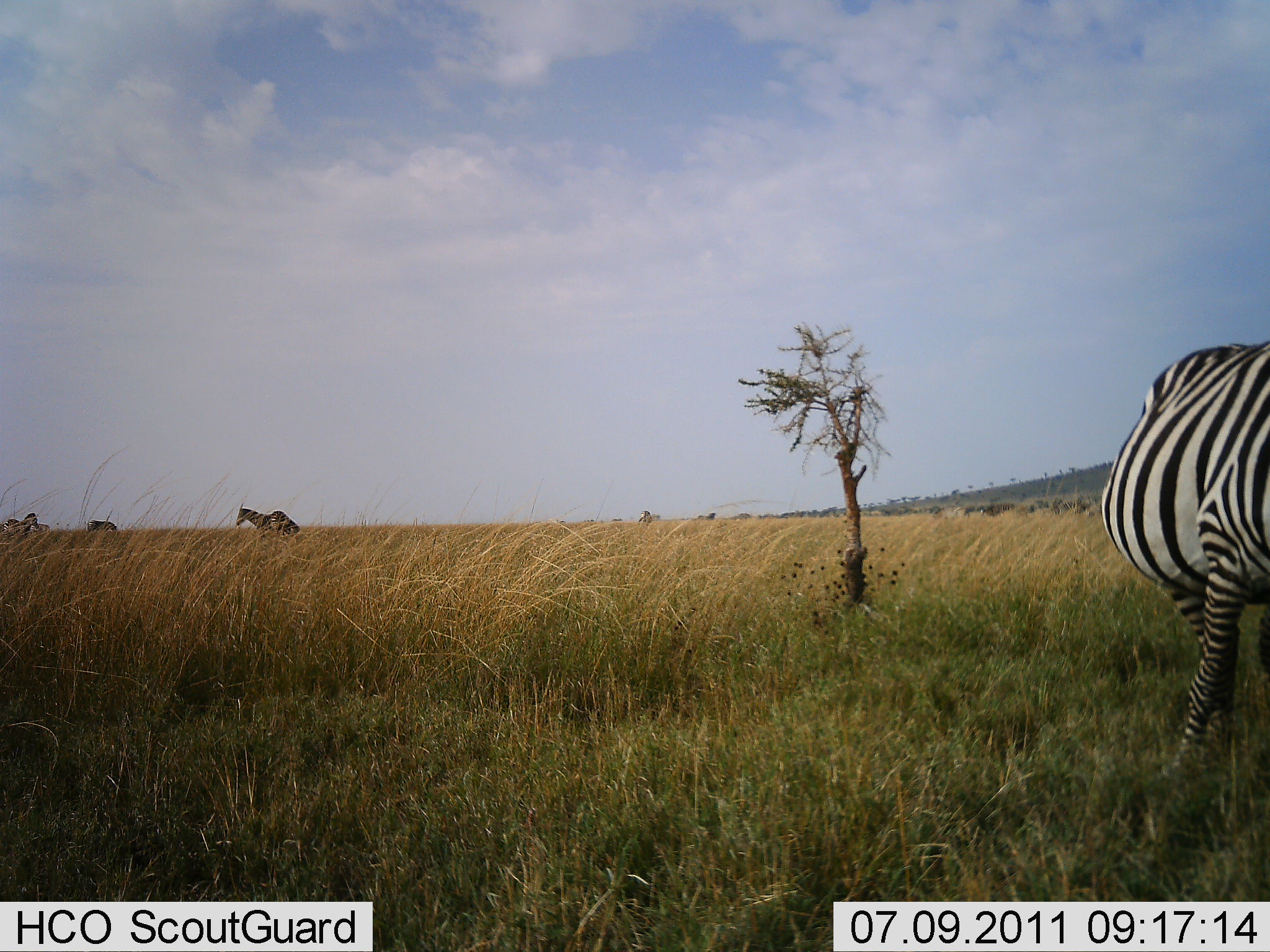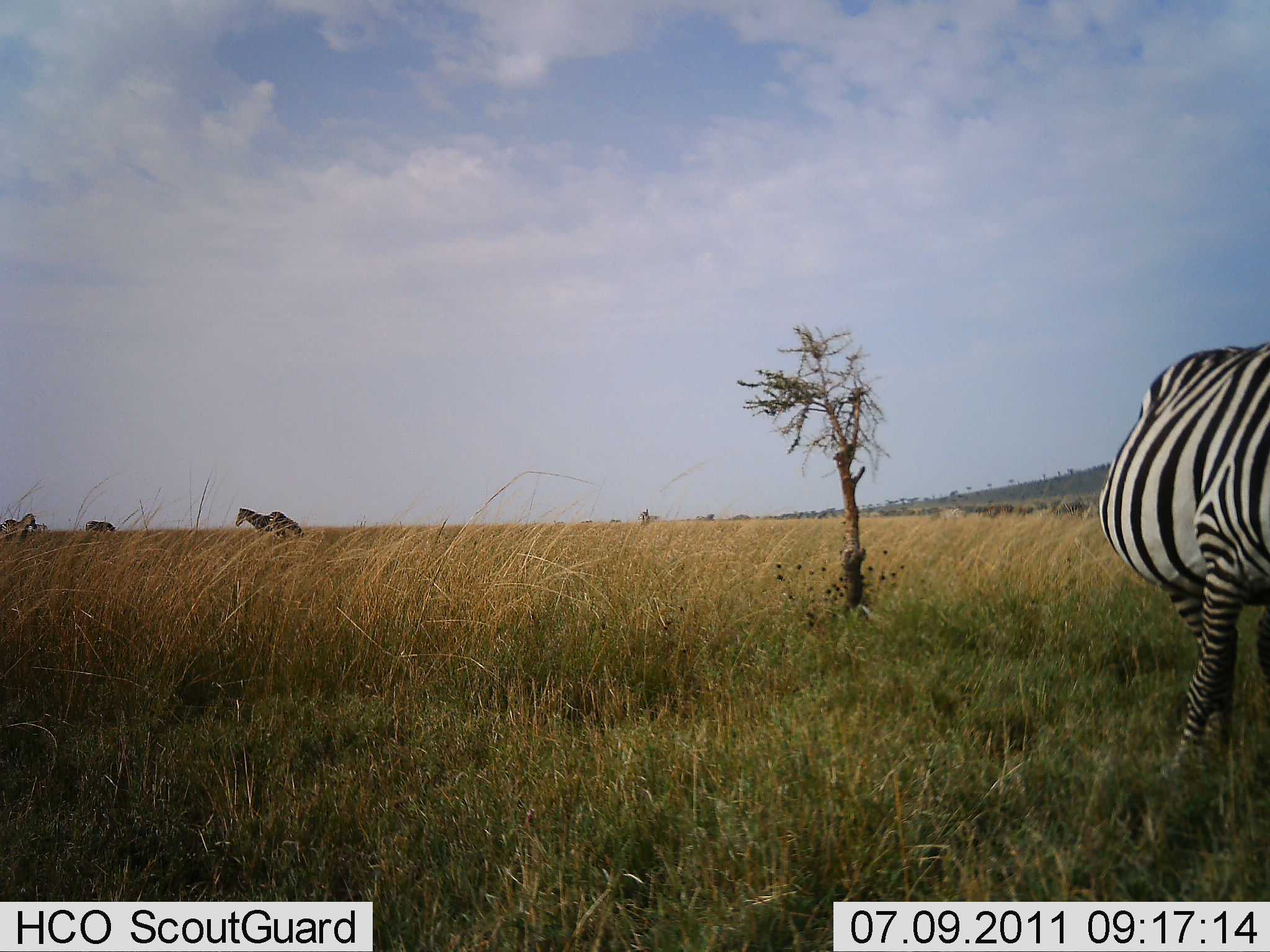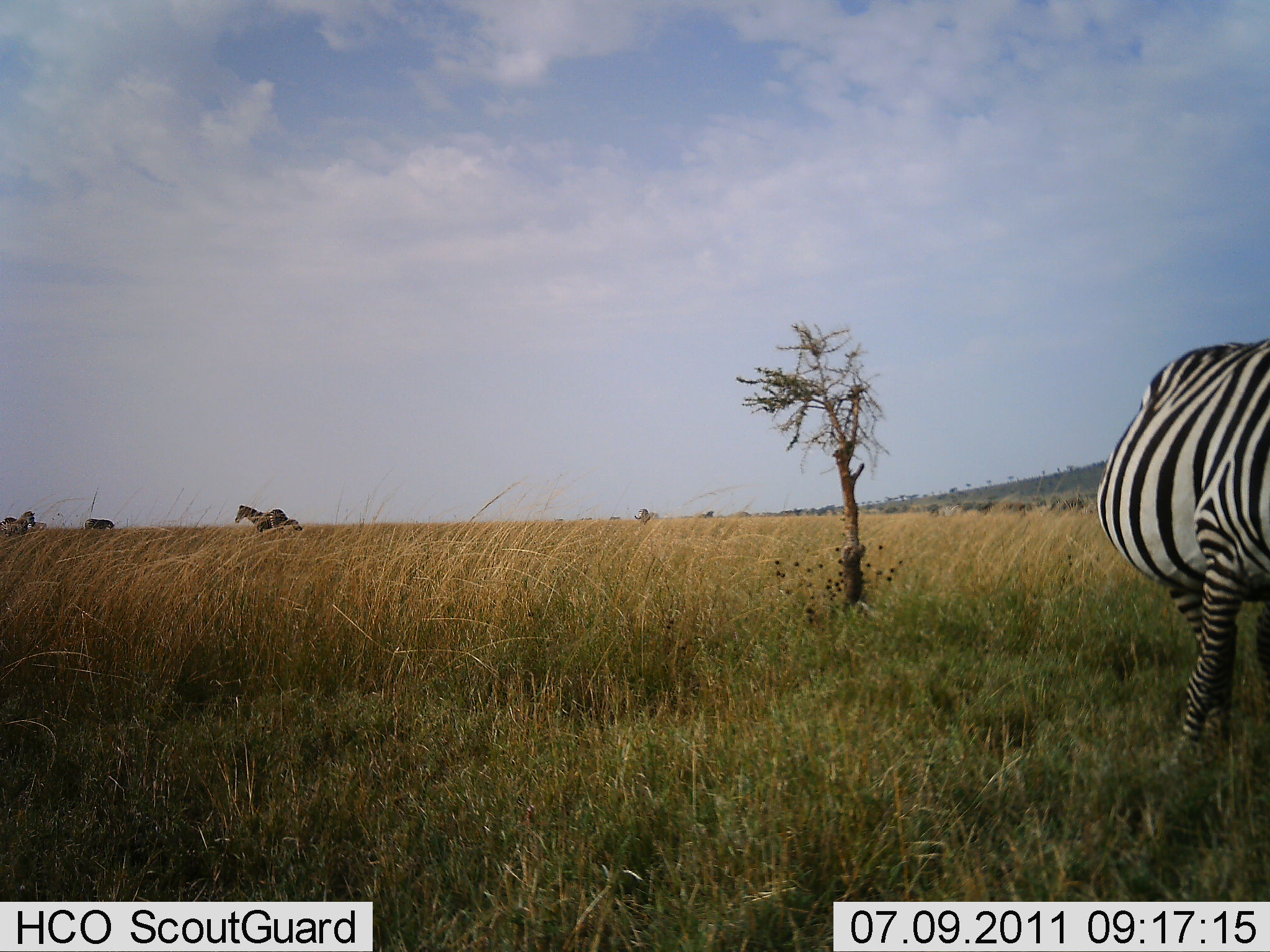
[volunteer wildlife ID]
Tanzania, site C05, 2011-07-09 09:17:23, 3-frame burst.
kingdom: Animalia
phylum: Chordata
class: Mammalia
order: Perissodactyla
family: Equidae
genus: Equus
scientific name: Equus quagga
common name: plains zebra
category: zebra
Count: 4.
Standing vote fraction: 69%.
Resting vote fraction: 0%.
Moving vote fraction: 15%.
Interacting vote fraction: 0%.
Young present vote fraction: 0%.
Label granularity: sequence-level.